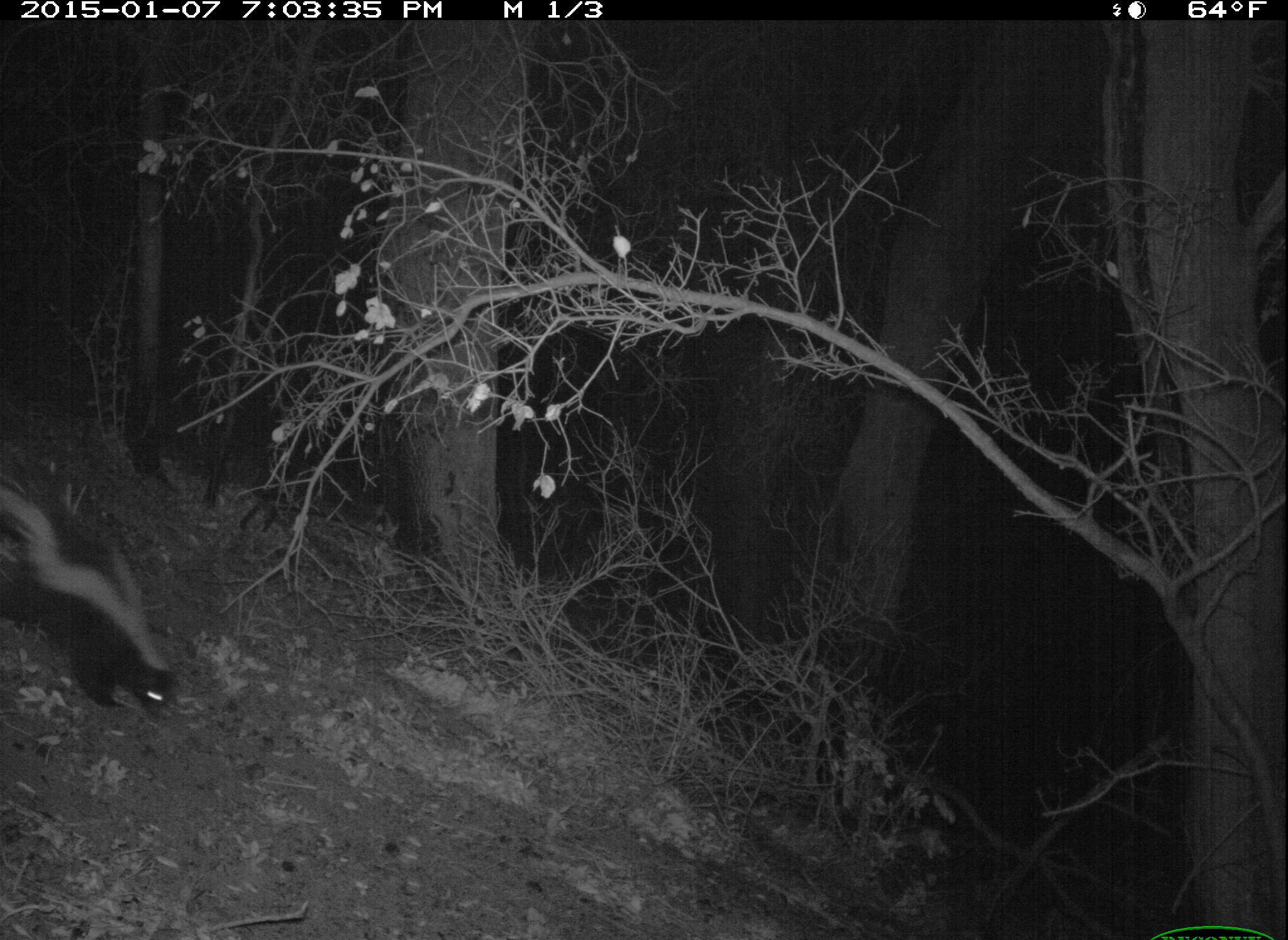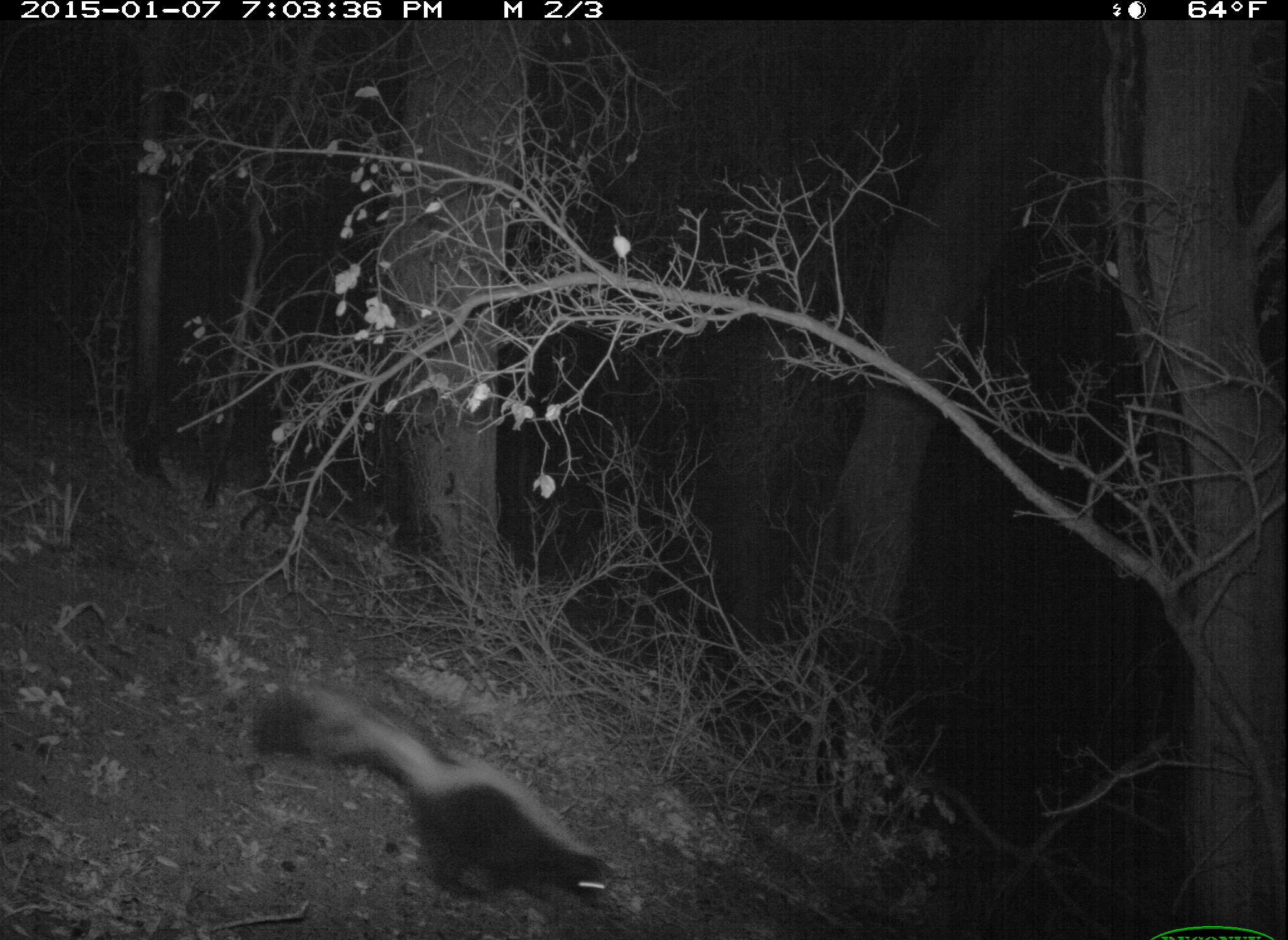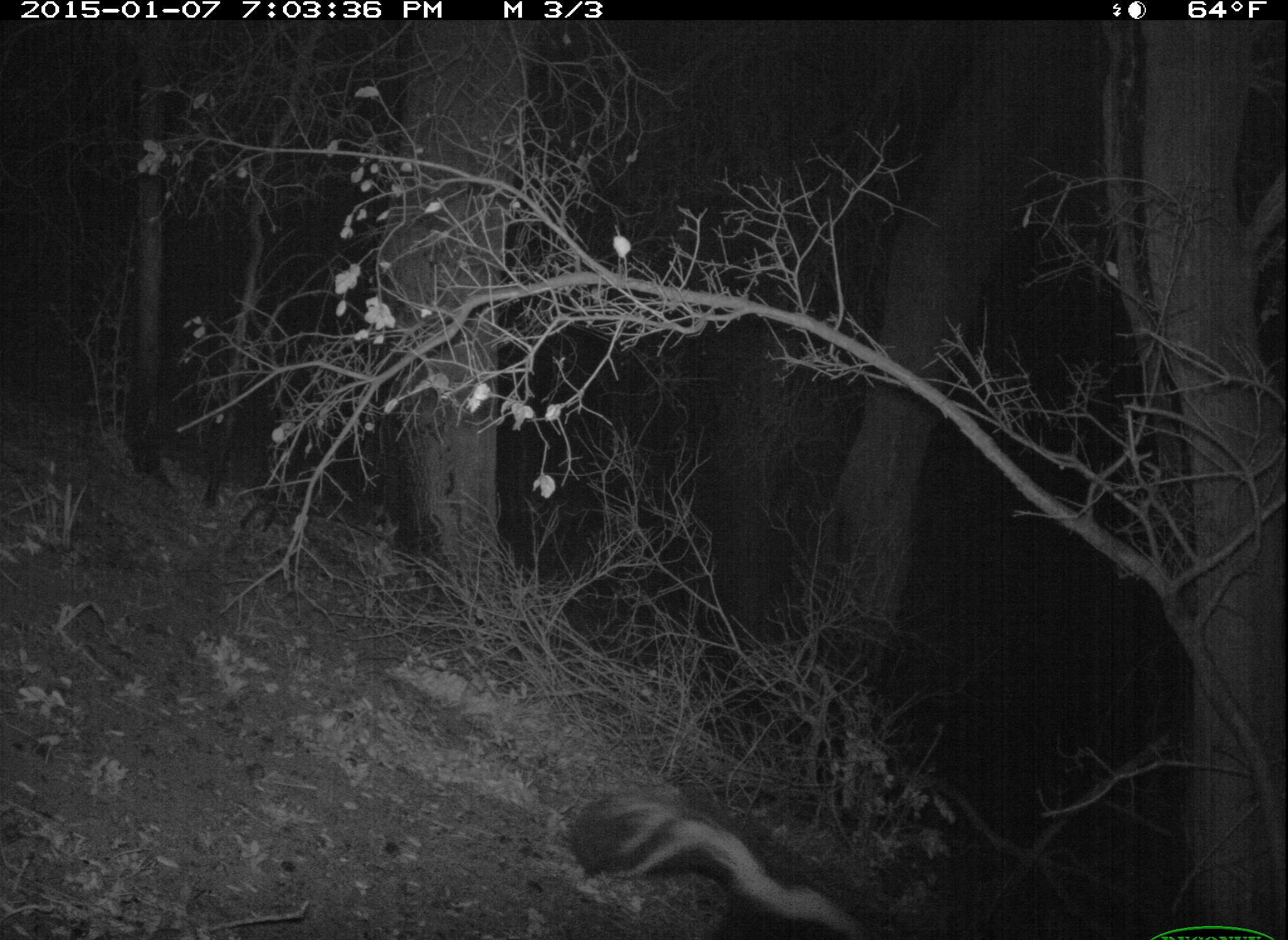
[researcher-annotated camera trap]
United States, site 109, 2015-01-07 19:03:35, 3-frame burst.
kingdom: Animalia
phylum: Chordata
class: Mammalia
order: Carnivora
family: Mephitidae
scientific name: Mephitidae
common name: skunk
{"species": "skunk (Mephitidae)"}